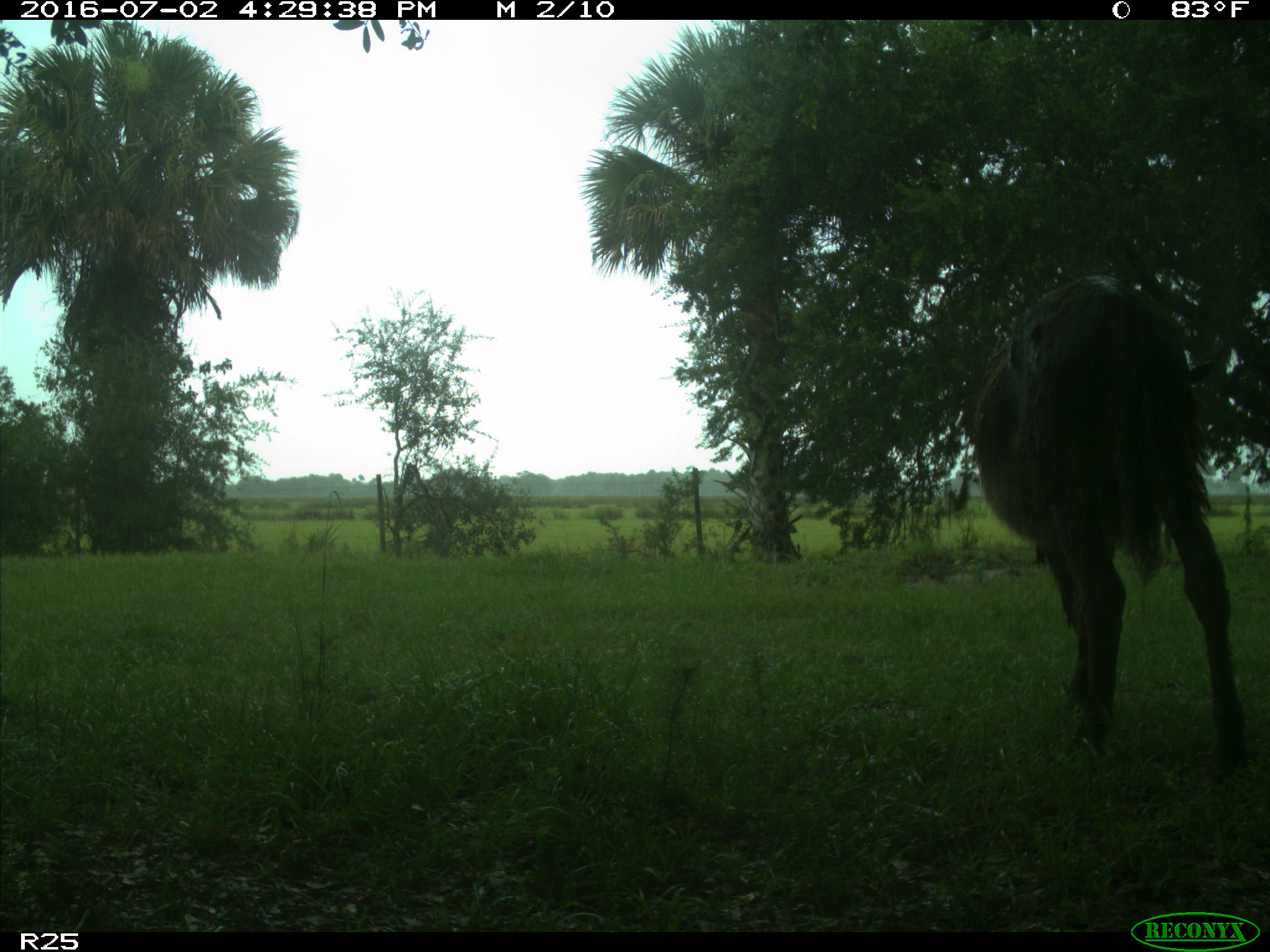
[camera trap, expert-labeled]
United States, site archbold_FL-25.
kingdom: Animalia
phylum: Chordata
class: Mammalia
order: Artiodactyla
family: Bovidae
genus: Bos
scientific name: Bos taurus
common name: domestic cow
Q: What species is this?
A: Bos taurus (domestic cow).